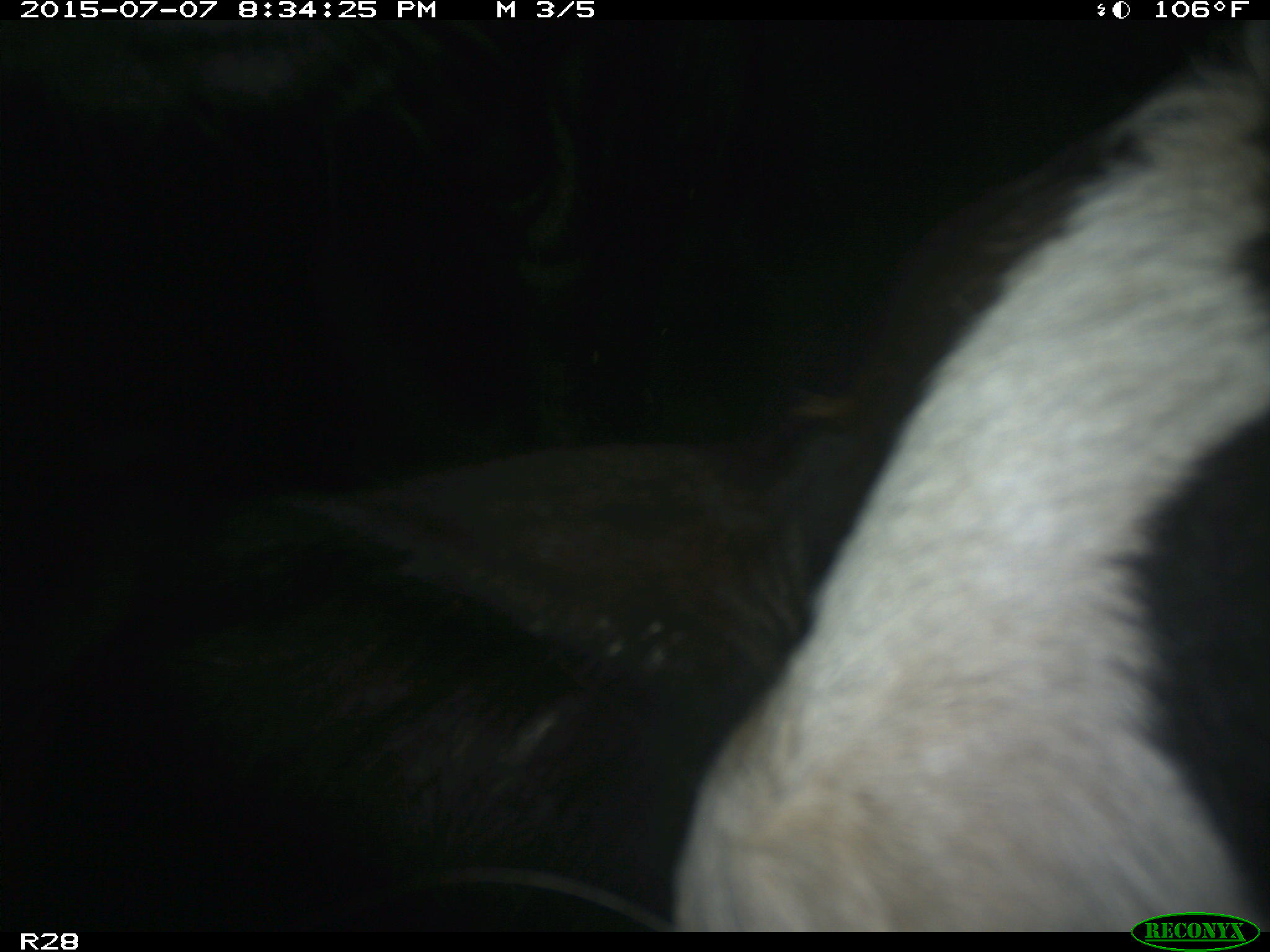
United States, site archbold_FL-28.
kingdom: Animalia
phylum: Chordata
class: Mammalia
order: Artiodactyla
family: Bovidae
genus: Bos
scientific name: Bos taurus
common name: domestic cow